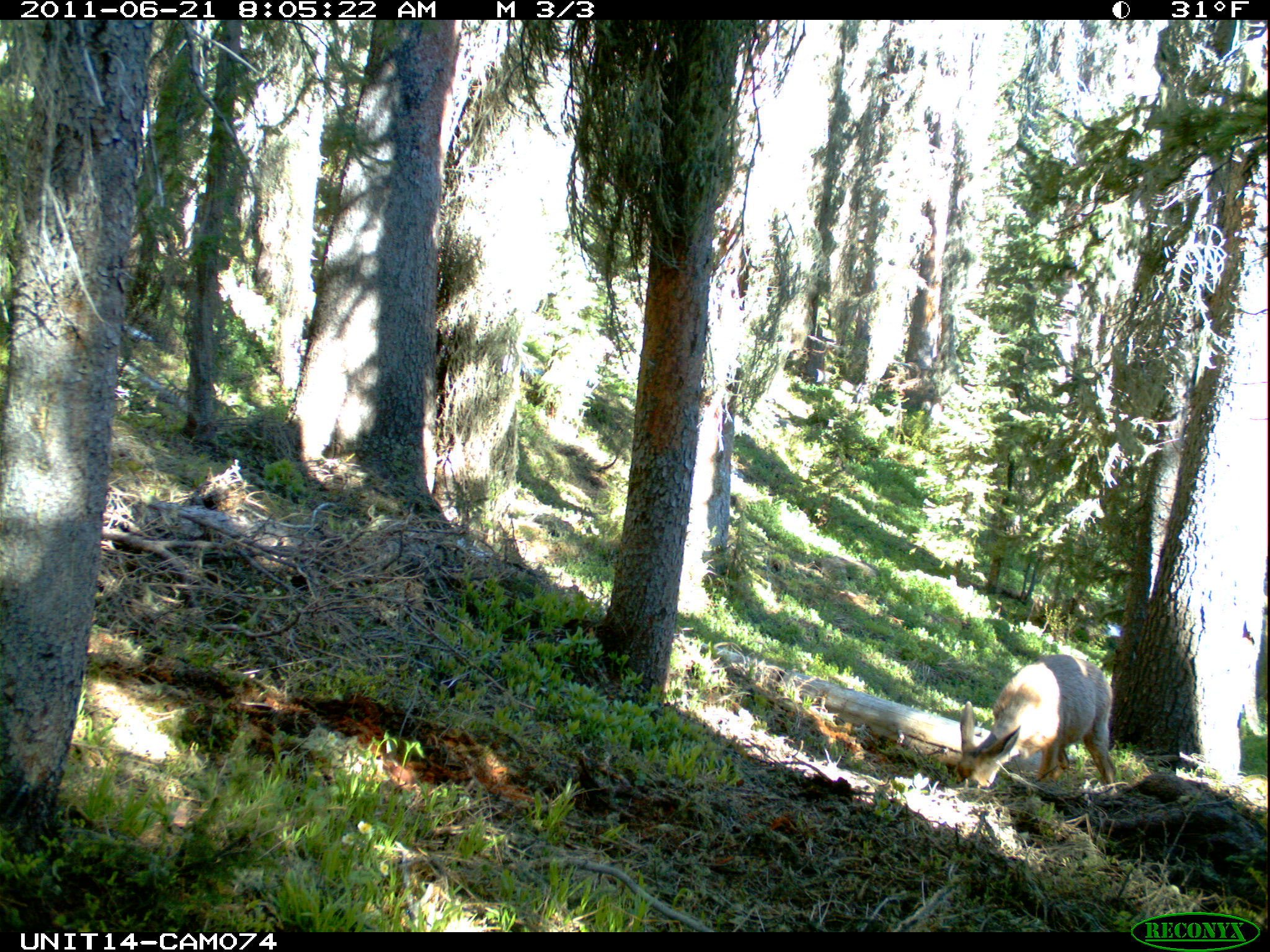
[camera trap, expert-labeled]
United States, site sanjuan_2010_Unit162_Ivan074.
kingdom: Animalia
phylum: Chordata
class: Mammalia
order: Artiodactyla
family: Cervidae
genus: Odocoileus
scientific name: Odocoileus hemionus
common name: mule deer